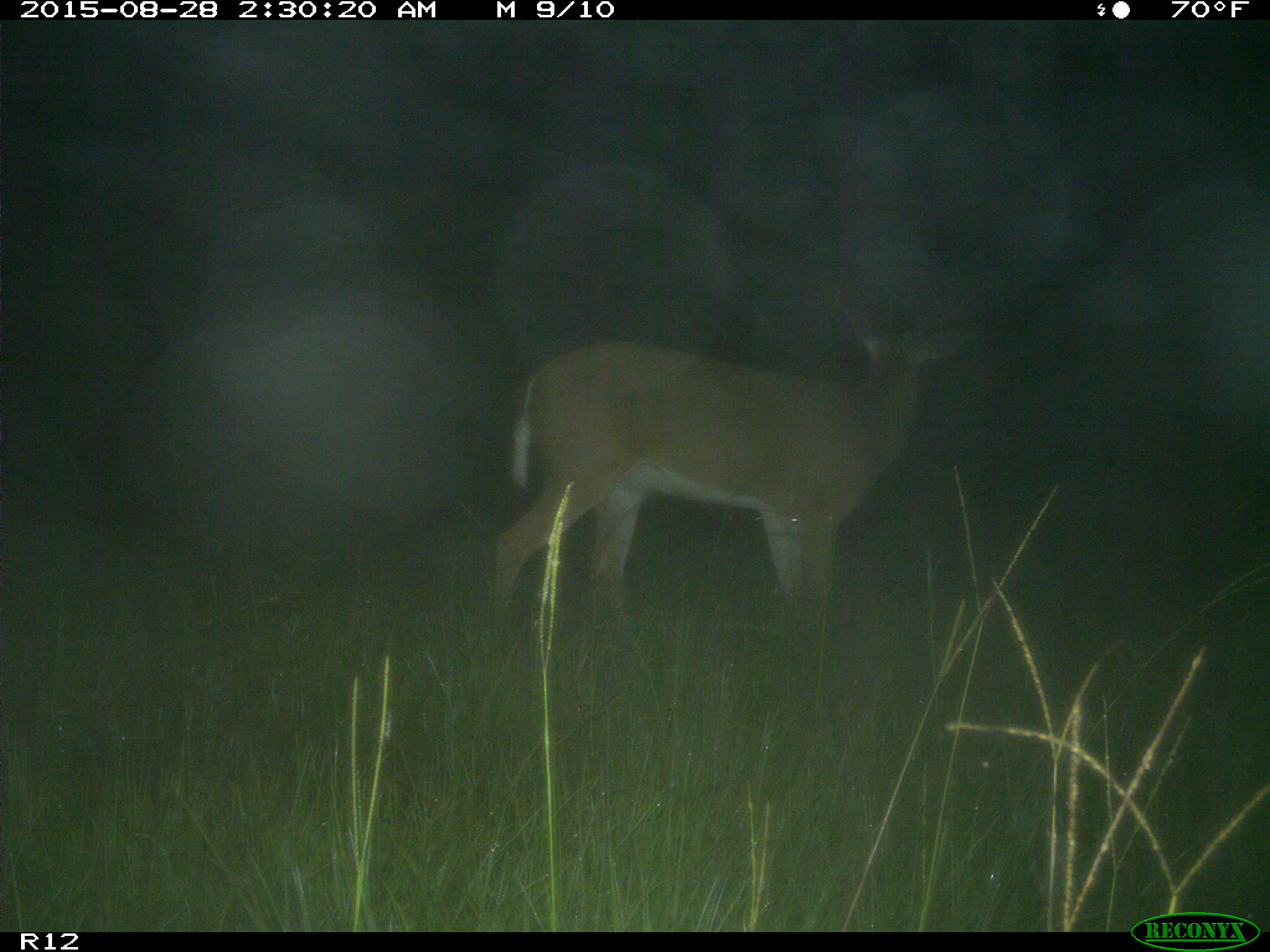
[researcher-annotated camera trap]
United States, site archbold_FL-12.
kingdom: Animalia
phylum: Chordata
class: Mammalia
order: Artiodactyla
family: Cervidae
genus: Odocoileus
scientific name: Odocoileus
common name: deer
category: unidentified deer